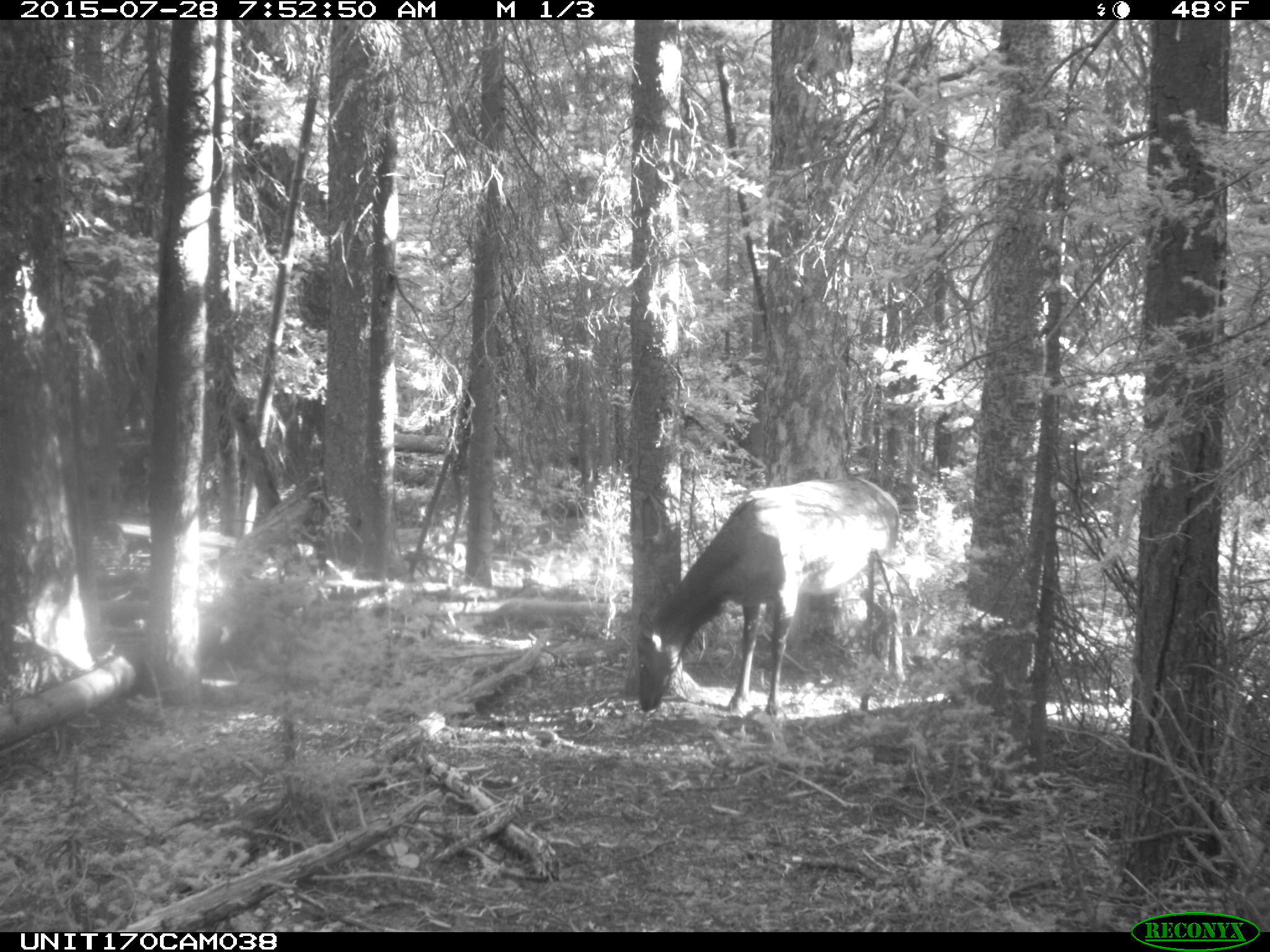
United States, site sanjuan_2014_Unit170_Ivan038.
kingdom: Animalia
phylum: Chordata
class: Mammalia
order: Artiodactyla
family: Cervidae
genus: Cervus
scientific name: Cervus elaphus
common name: red deer